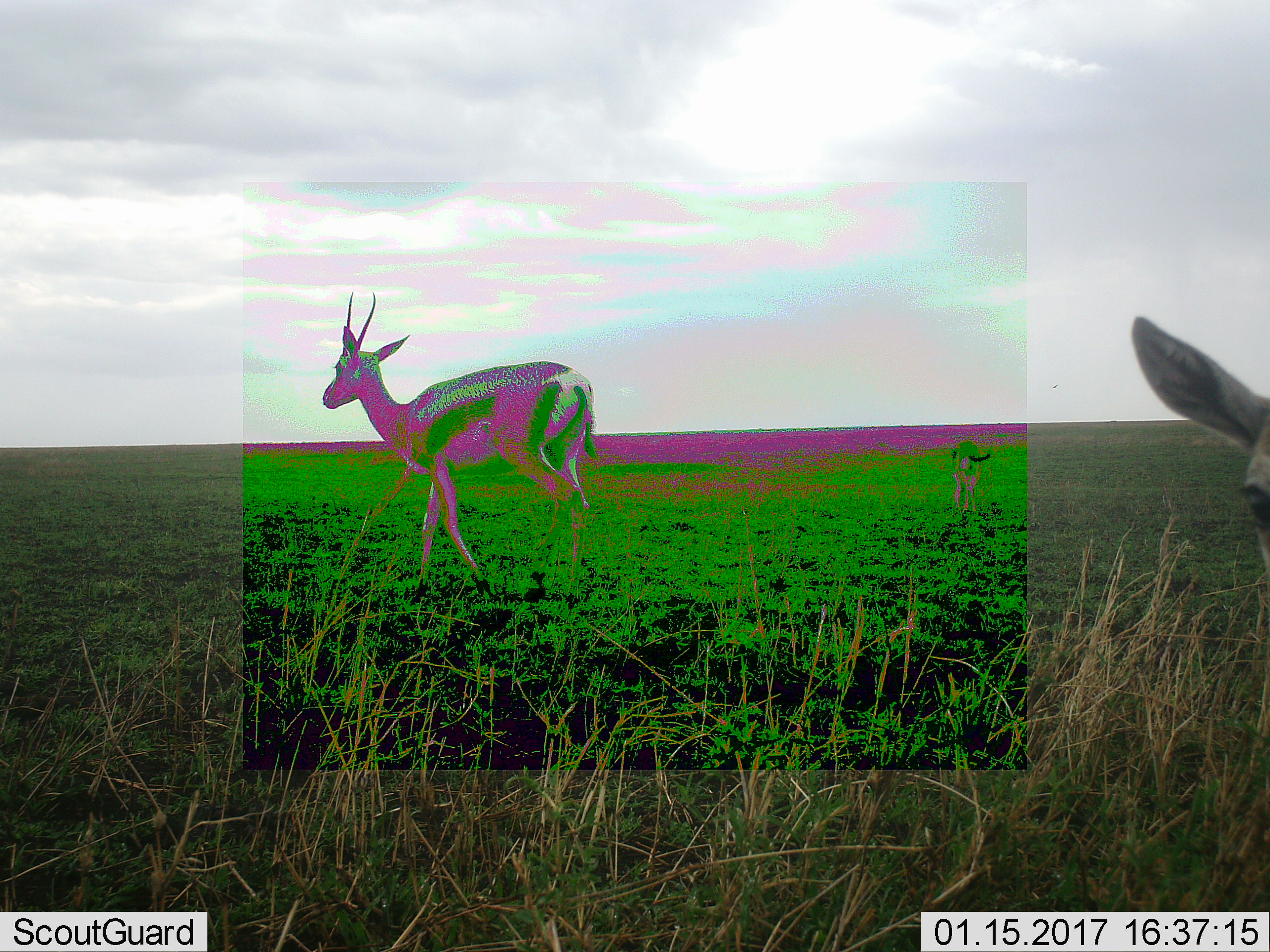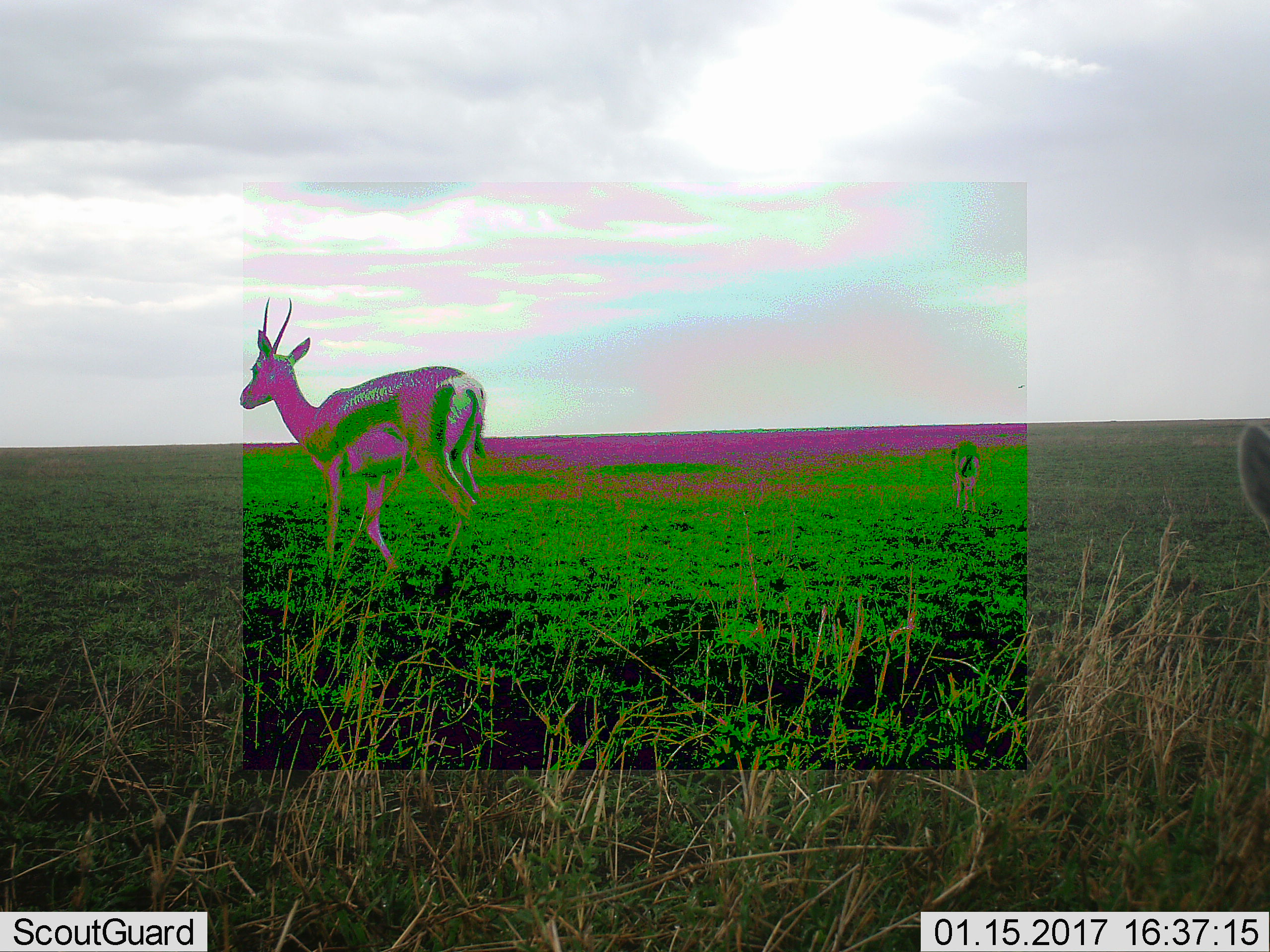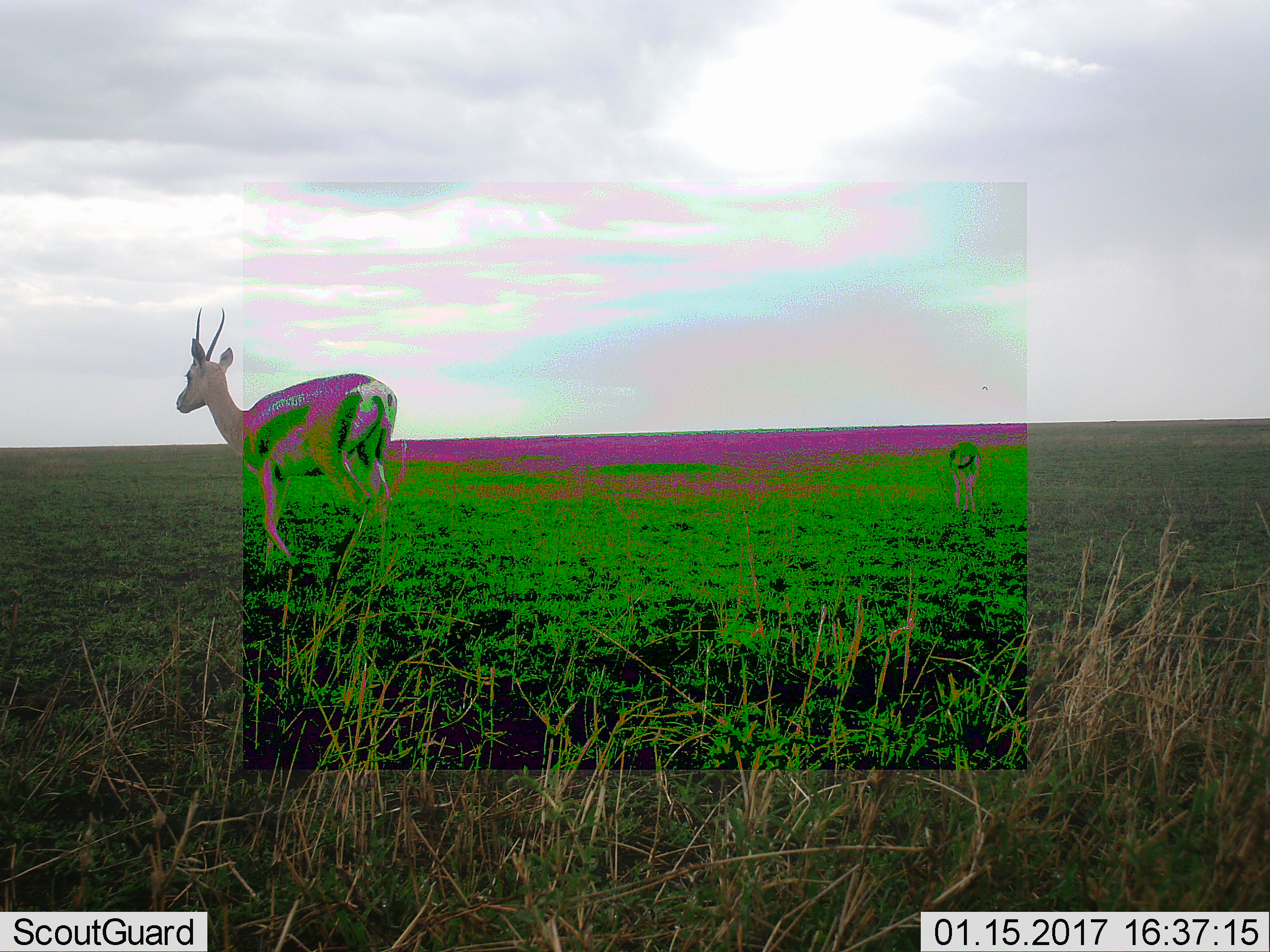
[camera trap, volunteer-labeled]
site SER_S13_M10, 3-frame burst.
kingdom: Animalia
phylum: Chordata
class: Mammalia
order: Artiodactyla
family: Bovidae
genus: Eudorcas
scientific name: Eudorcas thomsonii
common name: thomson's gazelle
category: gazellethomsons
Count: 2.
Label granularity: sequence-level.